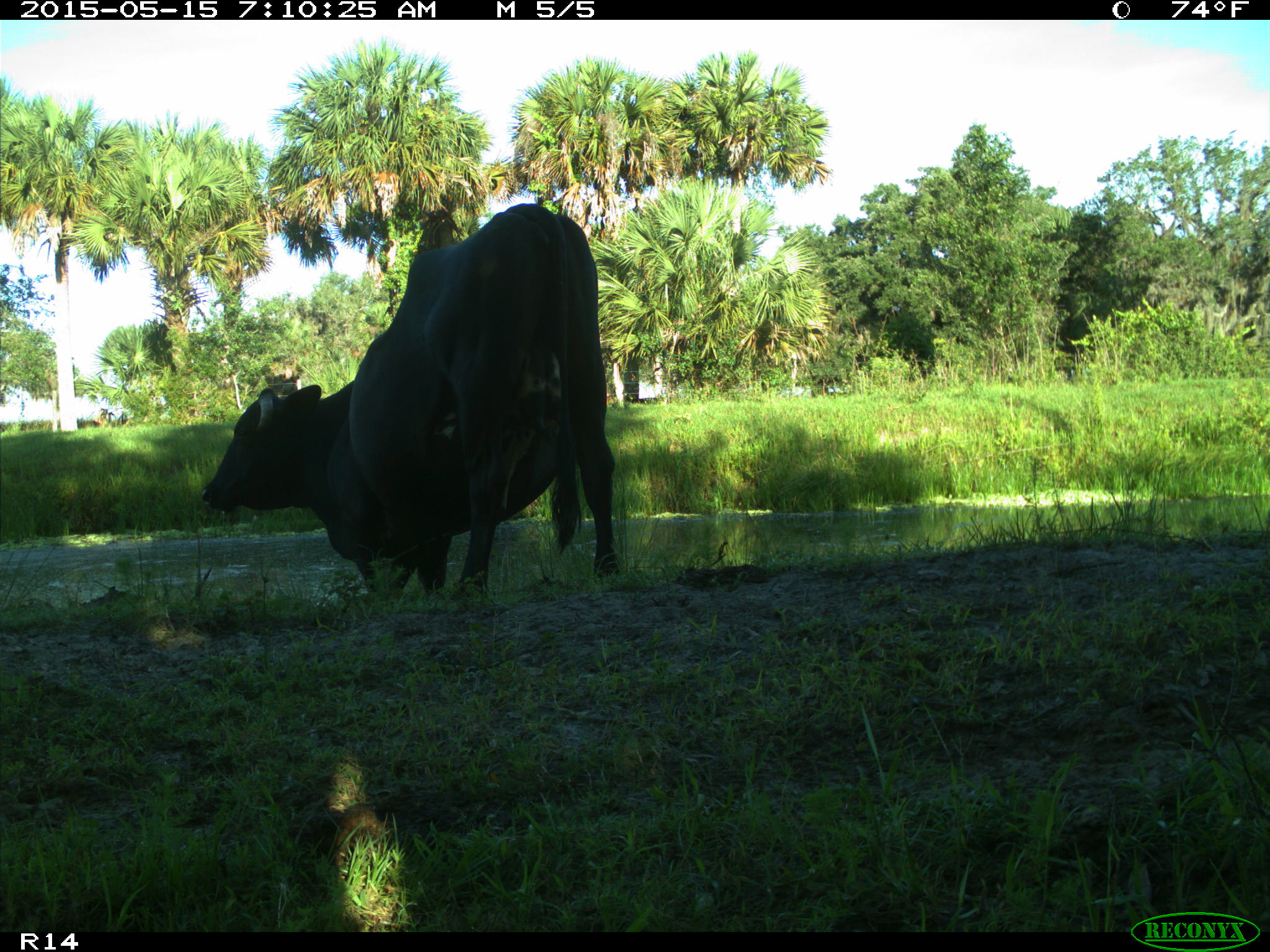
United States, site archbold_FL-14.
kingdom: Animalia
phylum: Chordata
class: Mammalia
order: Artiodactyla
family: Bovidae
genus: Bos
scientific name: Bos taurus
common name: domestic cow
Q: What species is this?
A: Bos taurus (domestic cow).